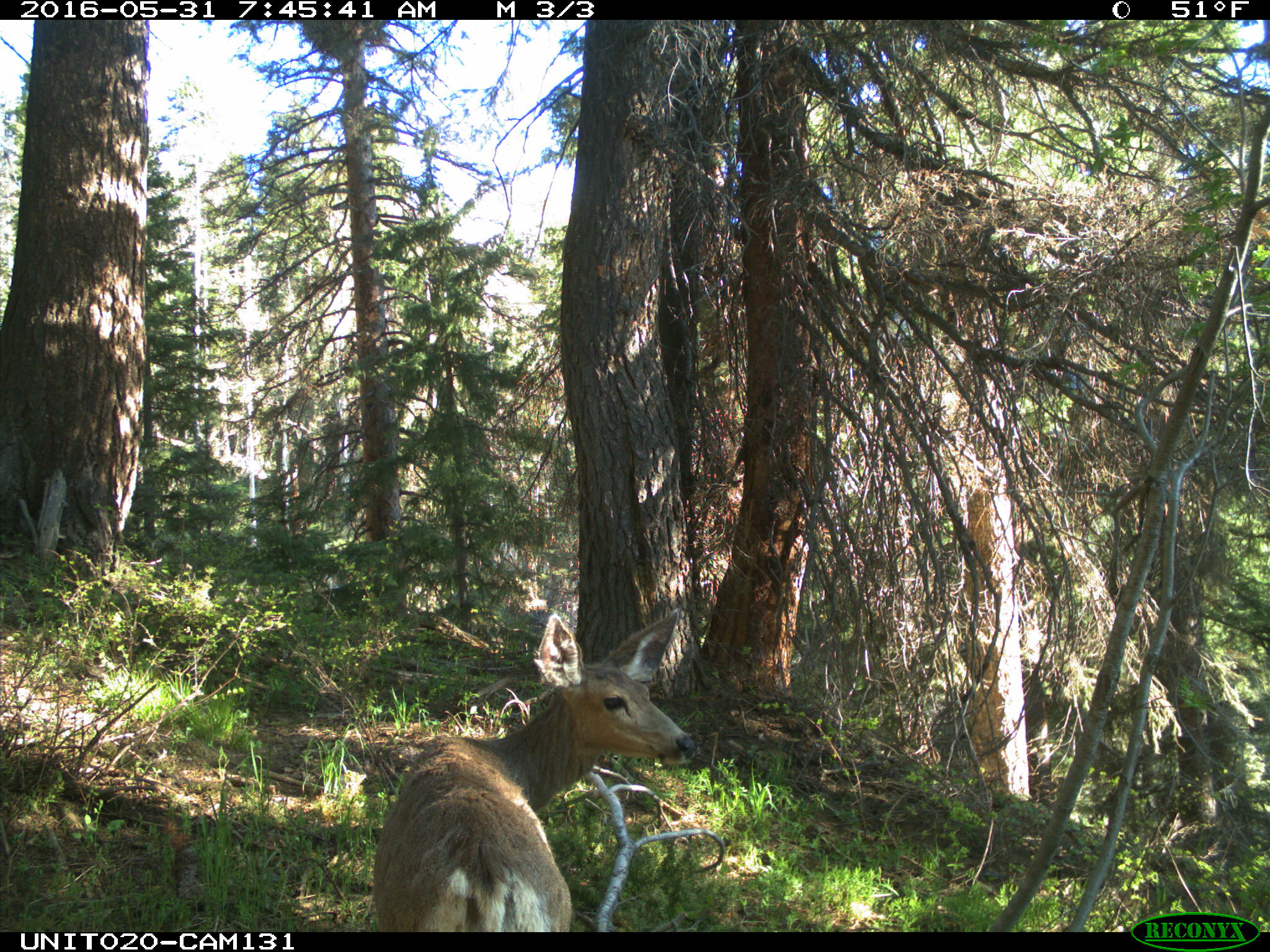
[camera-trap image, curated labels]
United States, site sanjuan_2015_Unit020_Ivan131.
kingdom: Animalia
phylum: Chordata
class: Mammalia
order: Artiodactyla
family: Cervidae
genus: Odocoileus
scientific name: Odocoileus hemionus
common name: mule deer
Odocoileus hemionus (mule deer).